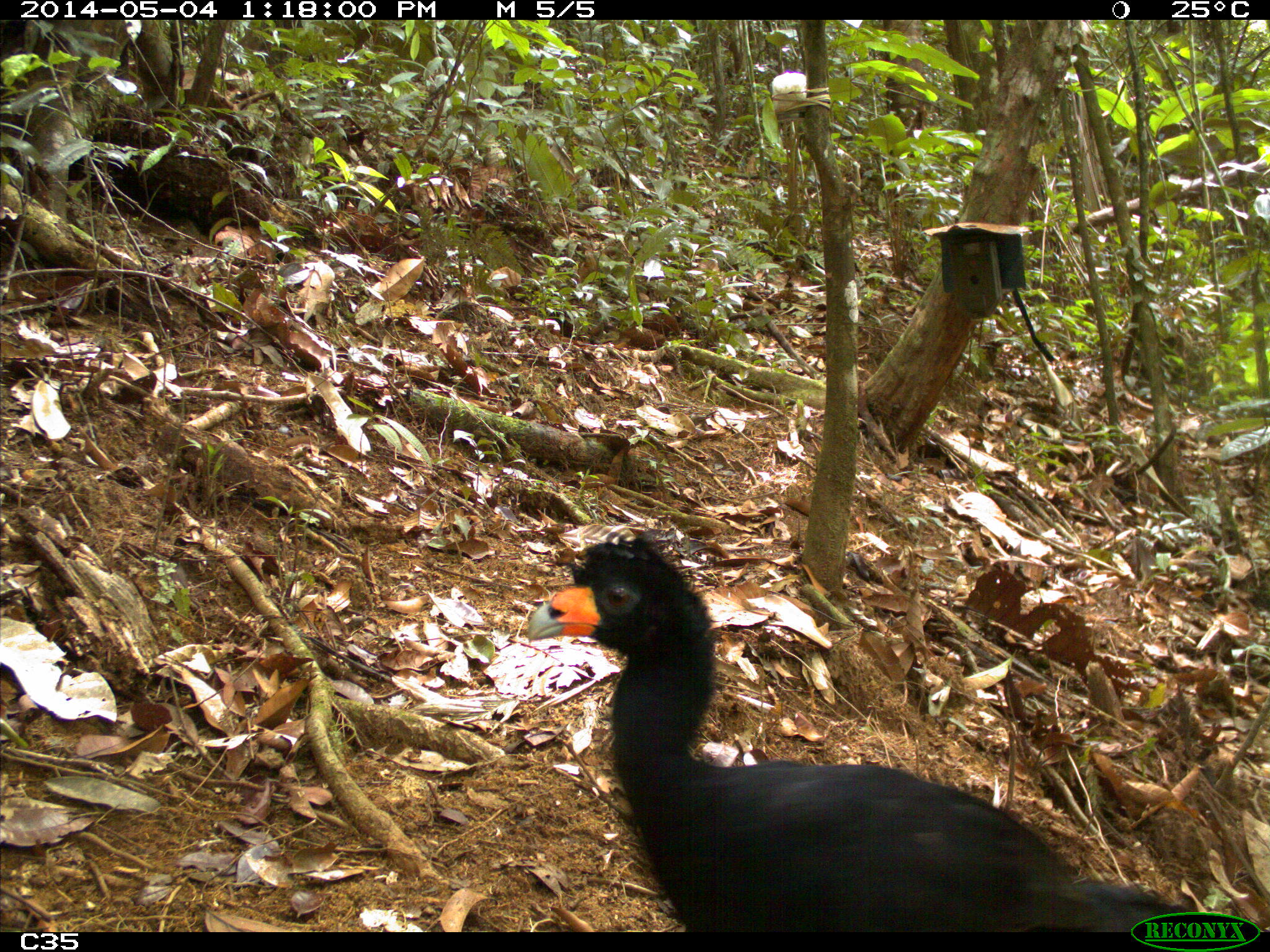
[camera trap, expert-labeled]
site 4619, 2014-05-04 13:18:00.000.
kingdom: Animalia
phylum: Chordata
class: Aves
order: Galliformes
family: Cracidae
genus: Crax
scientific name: Crax alector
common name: black curassow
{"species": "Crax alector (black curassow)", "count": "2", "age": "adult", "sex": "female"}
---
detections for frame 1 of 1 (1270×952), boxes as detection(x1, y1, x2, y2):
crax alector: detection(529, 539, 1269, 932)